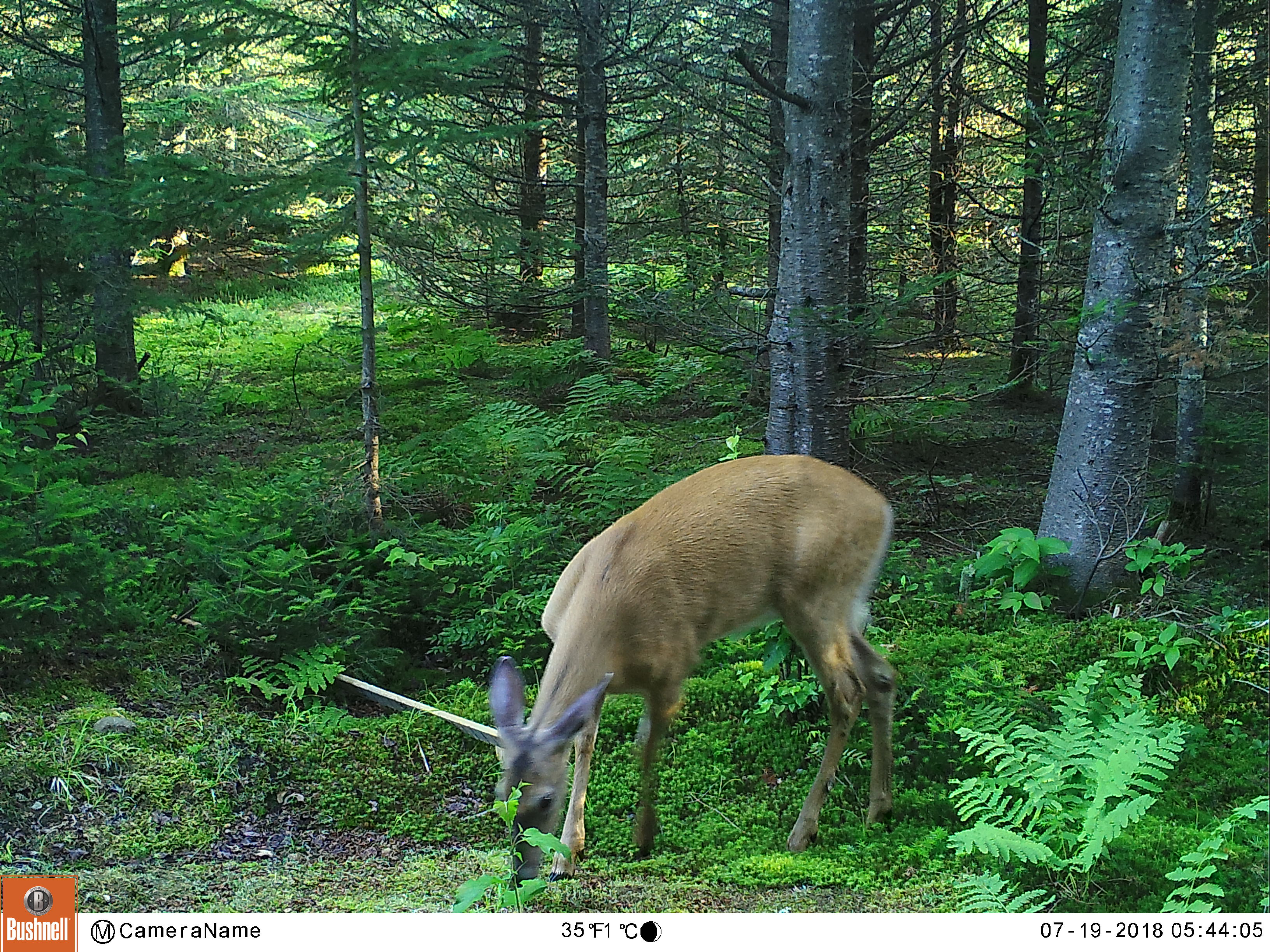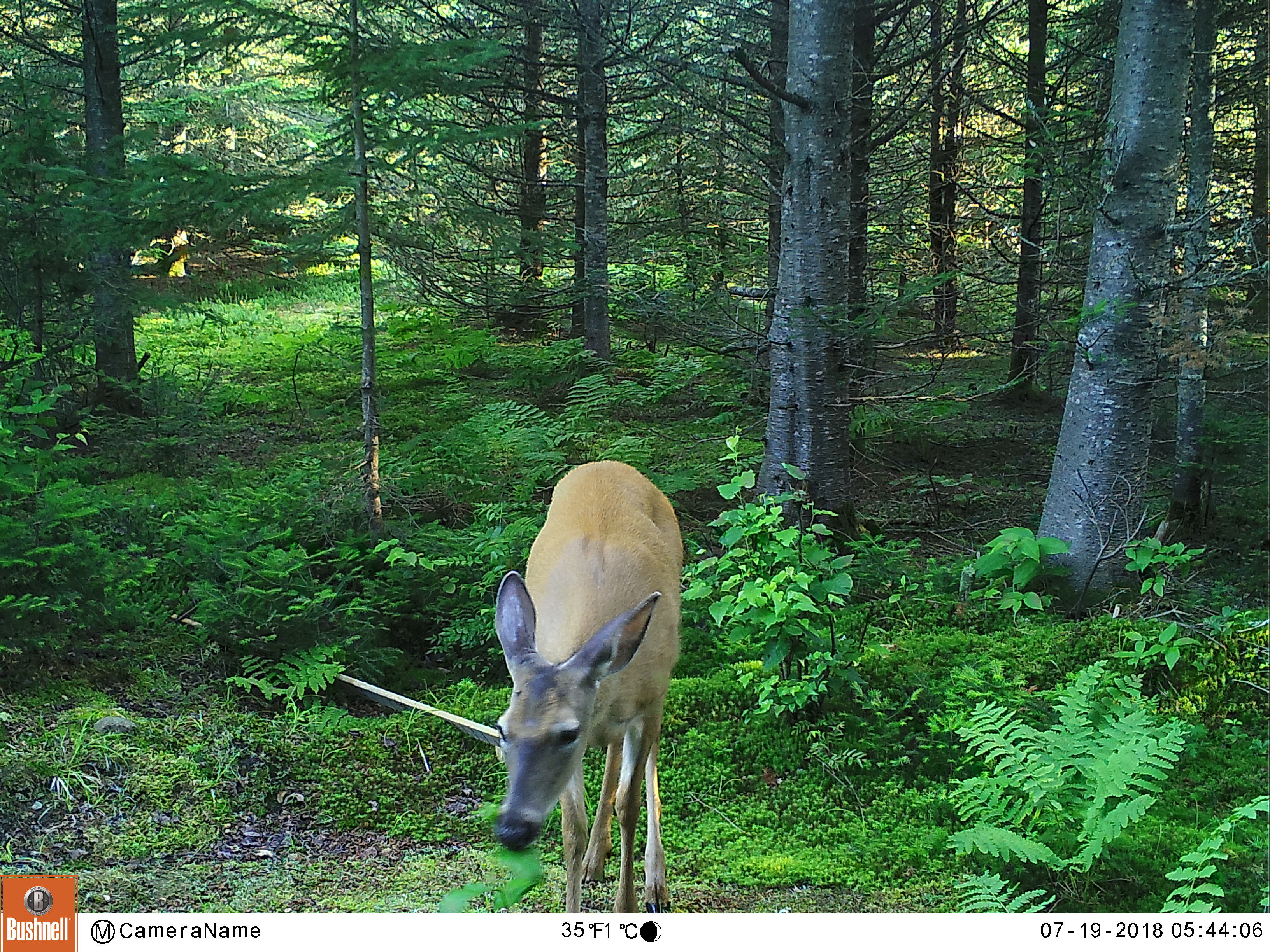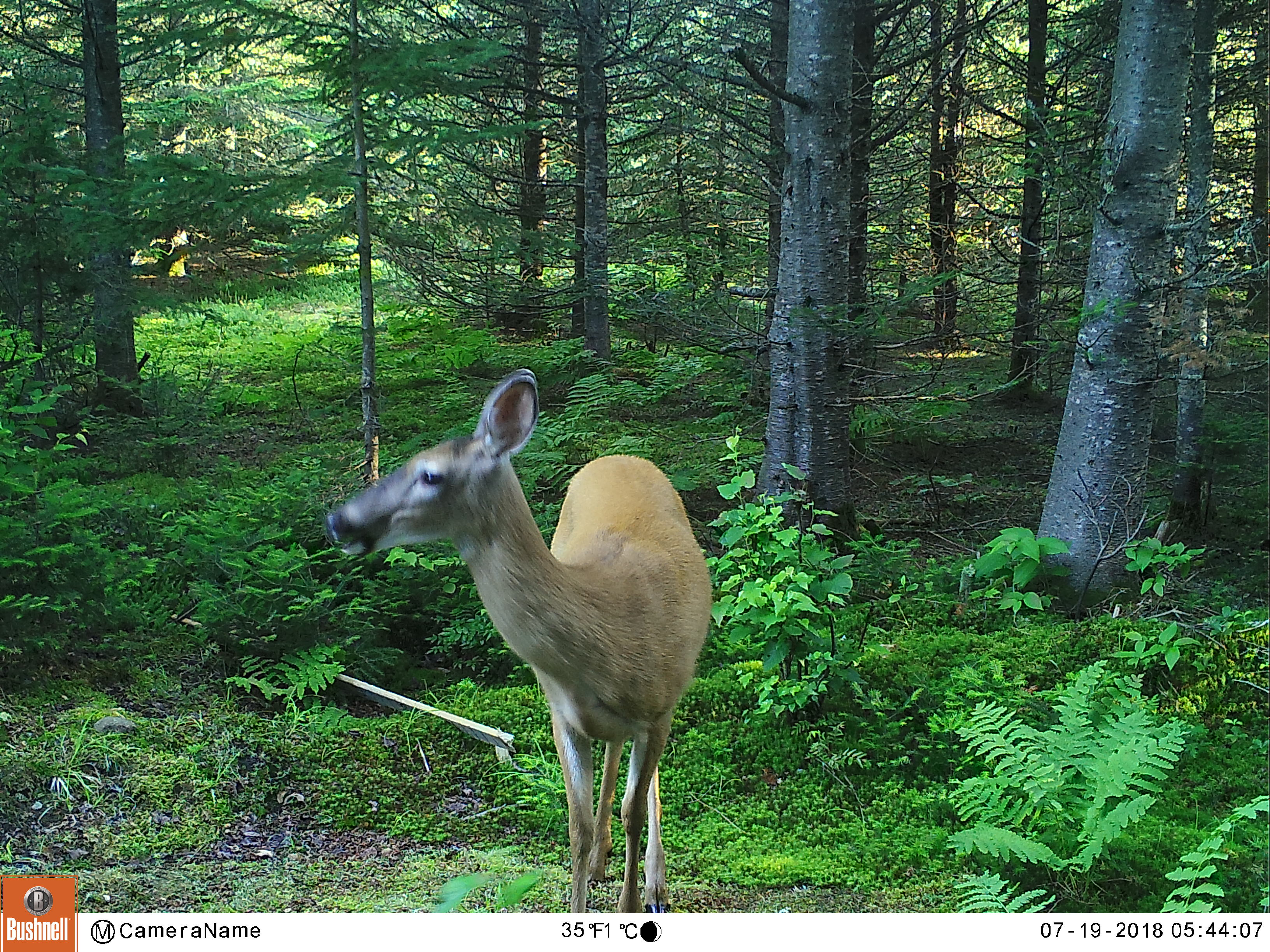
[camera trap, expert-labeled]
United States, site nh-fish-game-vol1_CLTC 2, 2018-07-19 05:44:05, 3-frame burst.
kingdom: Animalia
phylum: Chordata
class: Mammalia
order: Artiodactyla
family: Cervidae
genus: Odocoileus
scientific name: Odocoileus virginianus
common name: white-tailed deer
White-tailed deer (Odocoileus virginianus).